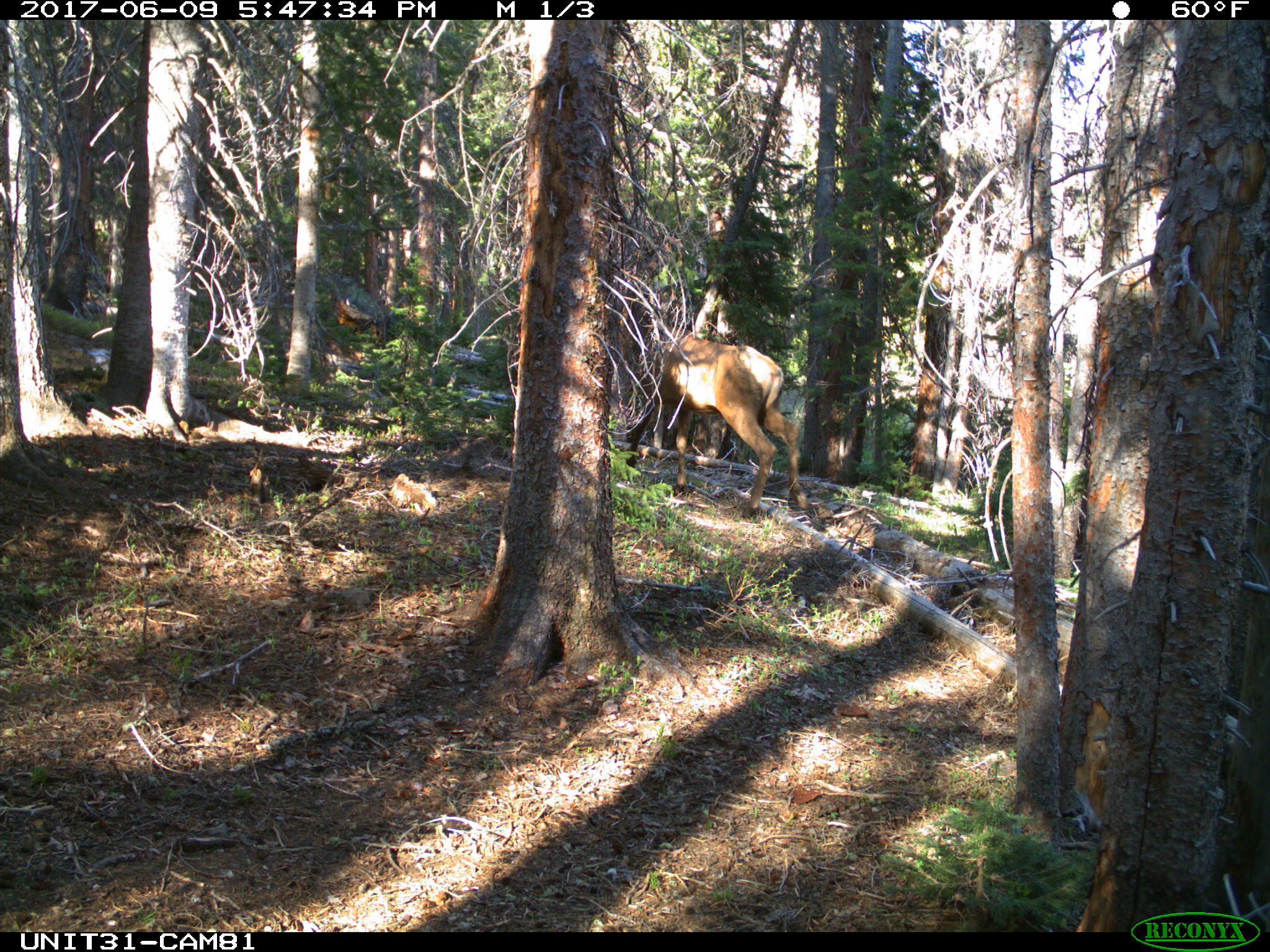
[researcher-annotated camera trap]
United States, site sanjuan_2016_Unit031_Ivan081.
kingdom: Animalia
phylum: Chordata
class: Mammalia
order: Artiodactyla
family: Cervidae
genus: Cervus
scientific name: Cervus elaphus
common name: red deer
Cervus elaphus (red deer).